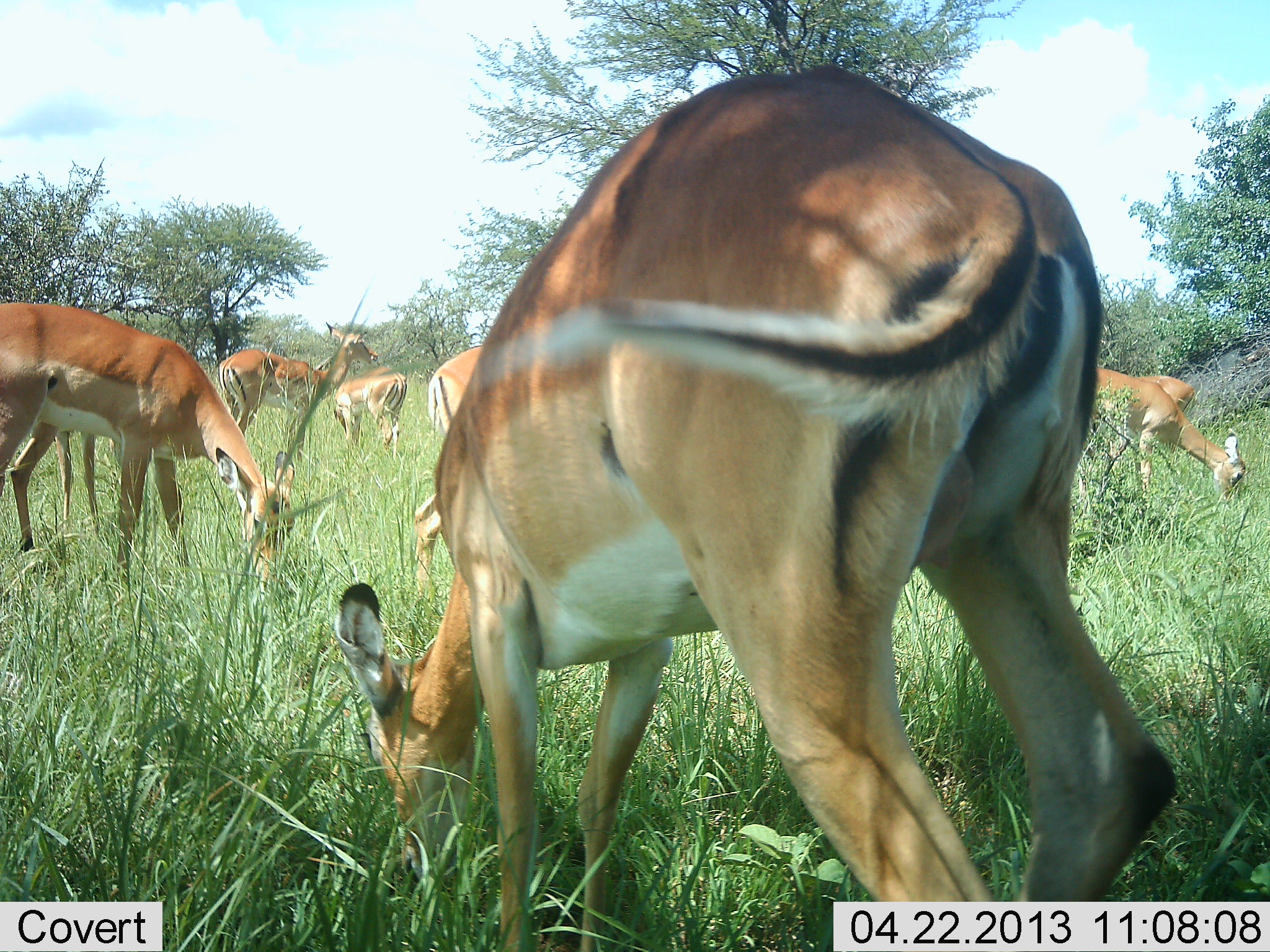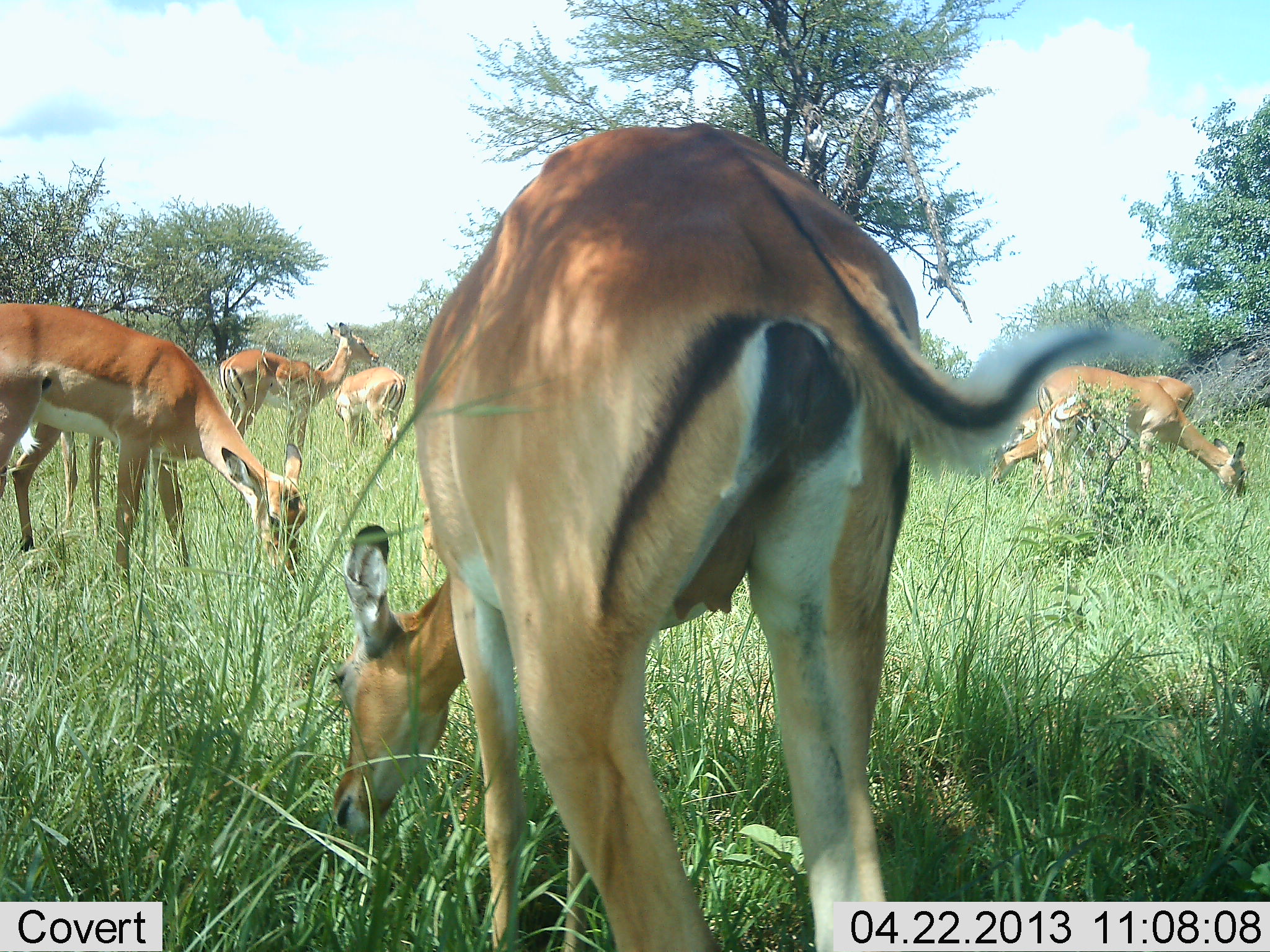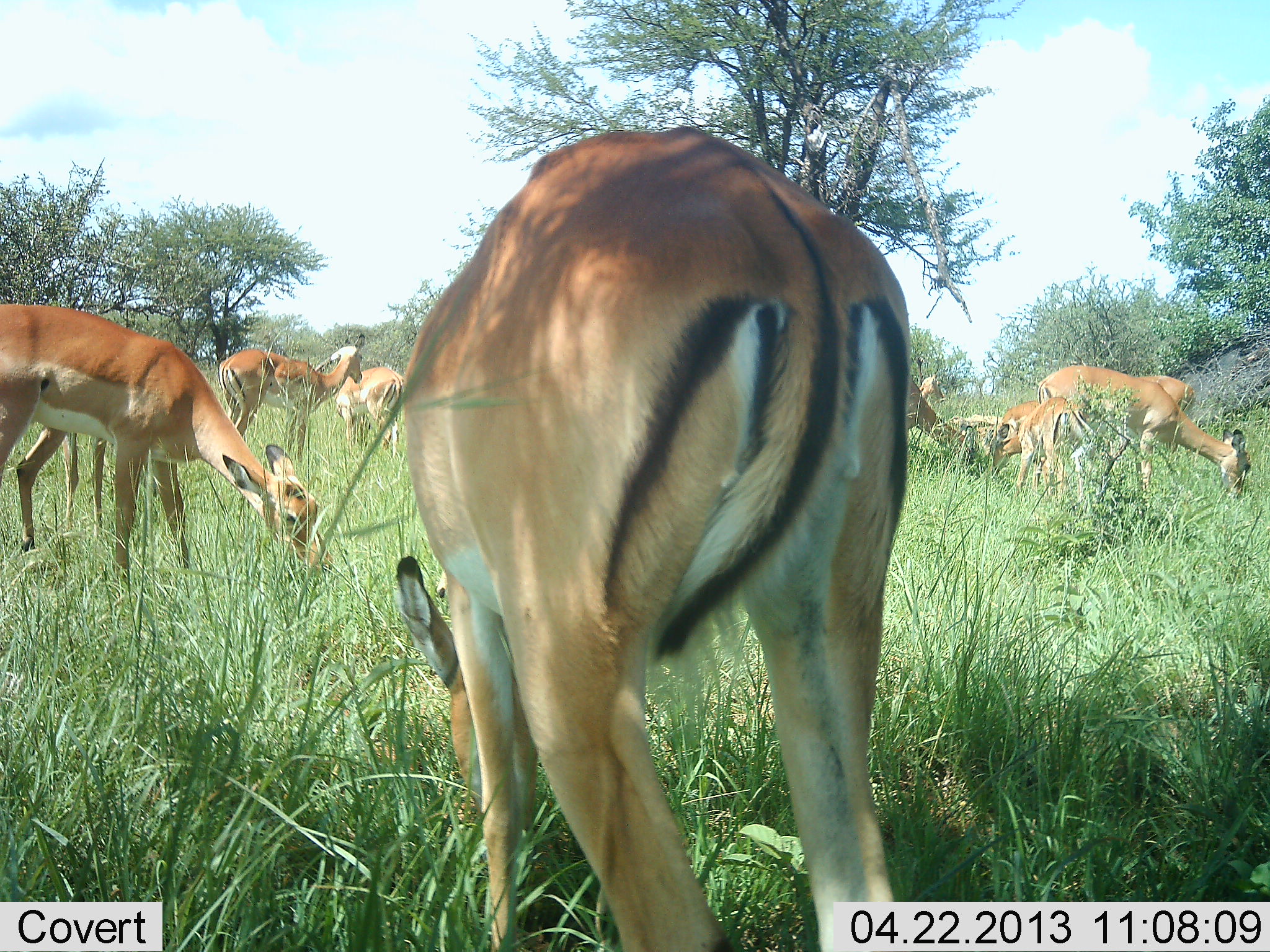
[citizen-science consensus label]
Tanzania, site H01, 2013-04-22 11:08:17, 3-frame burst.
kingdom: Animalia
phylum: Chordata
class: Mammalia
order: Artiodactyla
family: Bovidae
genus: Aepyceros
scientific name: Aepyceros melampus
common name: impala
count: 8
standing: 57%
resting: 0%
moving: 22%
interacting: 0%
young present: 17%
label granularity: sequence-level